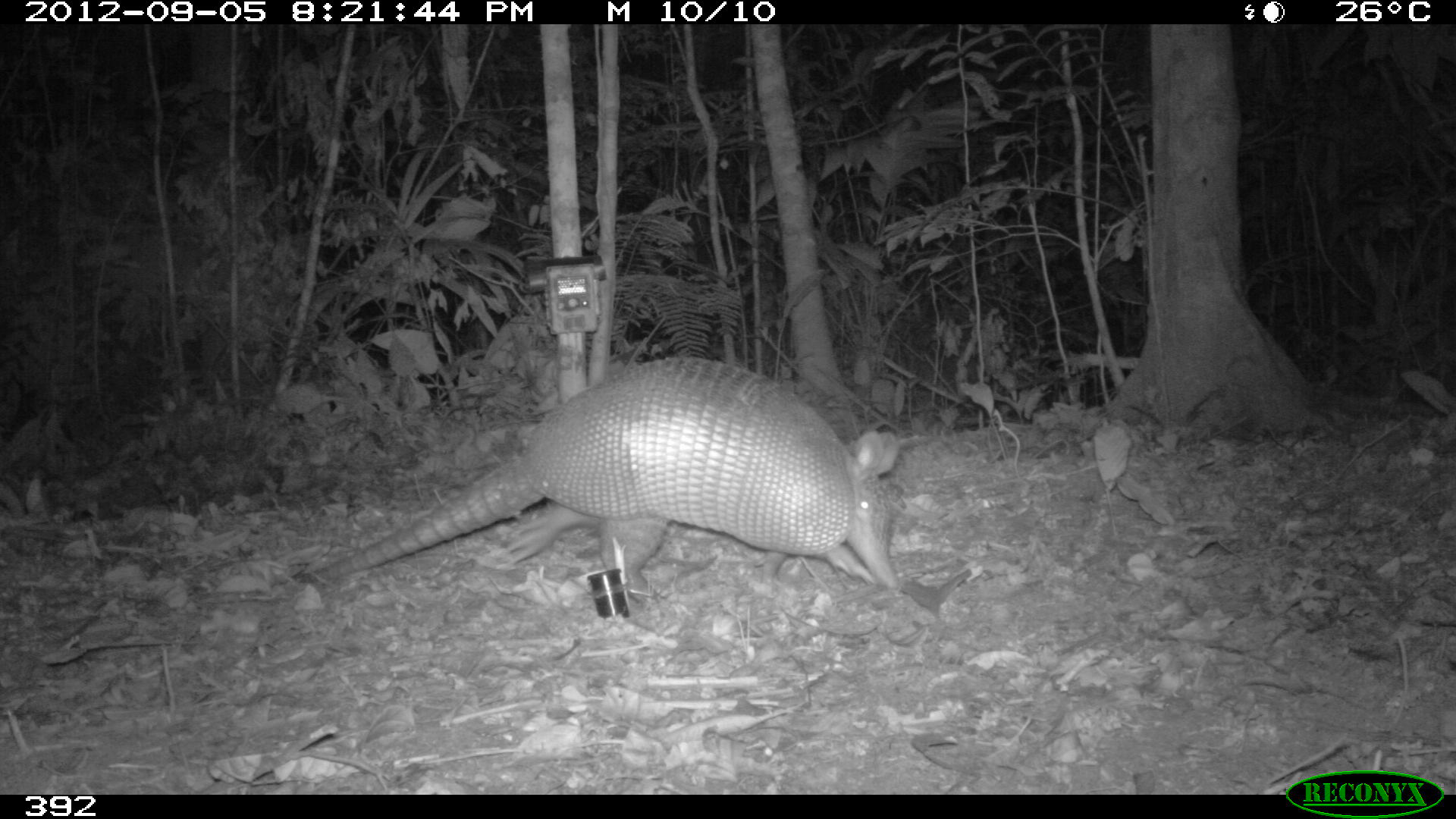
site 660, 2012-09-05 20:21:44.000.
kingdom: Animalia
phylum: Chordata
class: Mammalia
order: Cingulata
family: Dasypodidae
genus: Dasypus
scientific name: Dasypus novemcinctus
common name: nine-banded armadillo